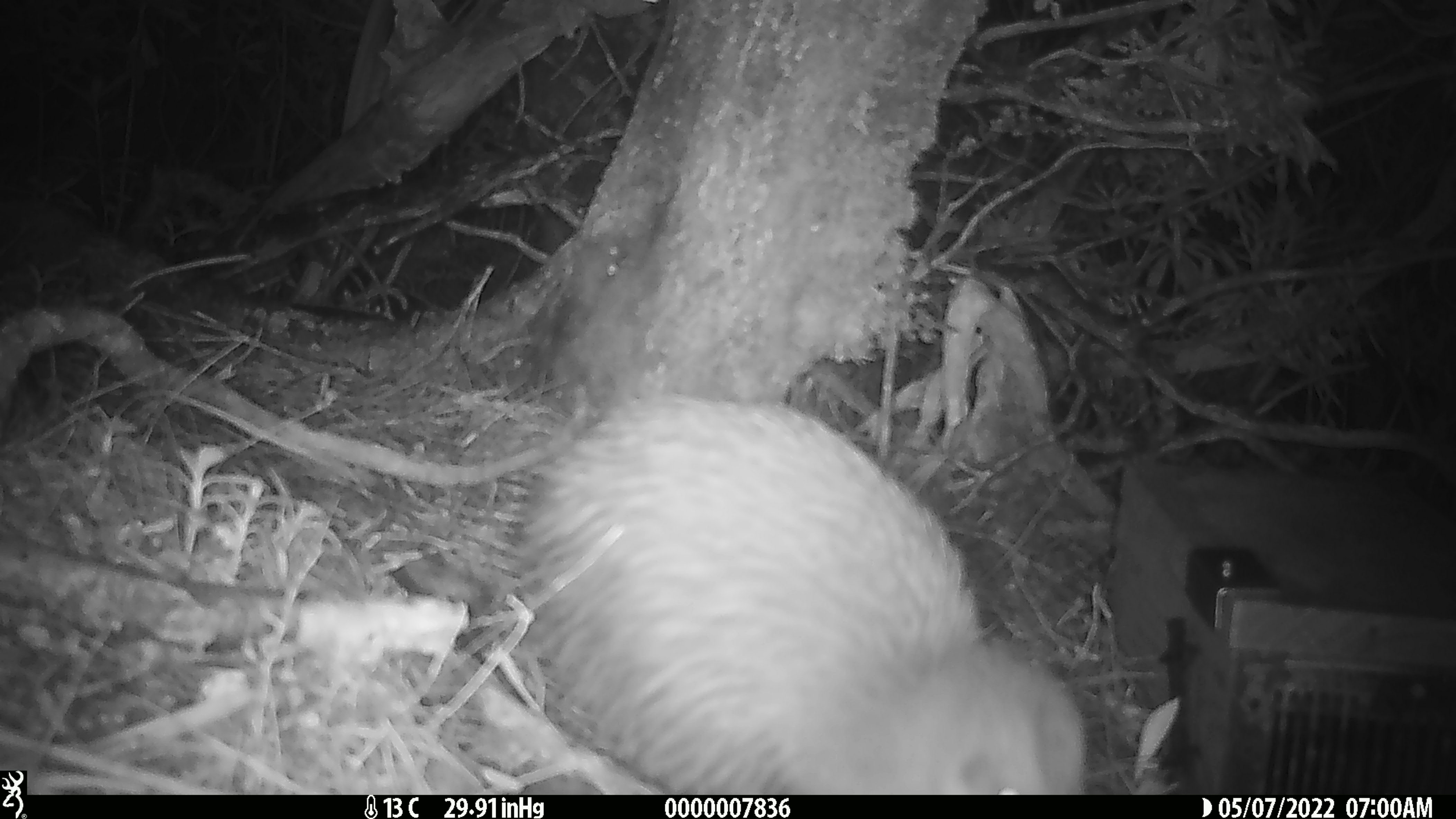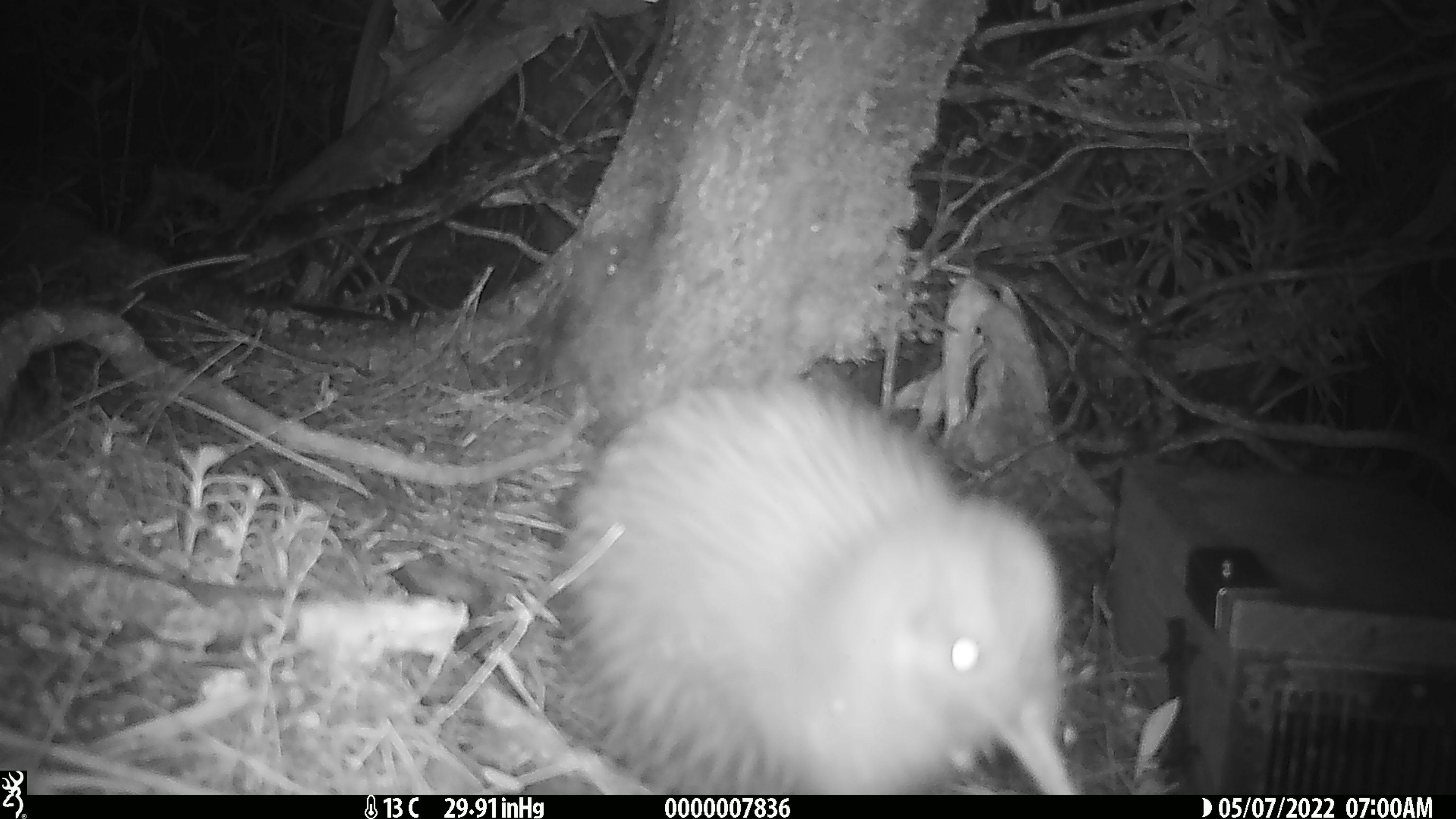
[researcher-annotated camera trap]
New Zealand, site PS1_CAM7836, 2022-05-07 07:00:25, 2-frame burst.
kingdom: Animalia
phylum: Chordata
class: Aves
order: Apterygiformes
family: Apterygidae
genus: Apteryx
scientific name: Apteryx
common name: kiwi